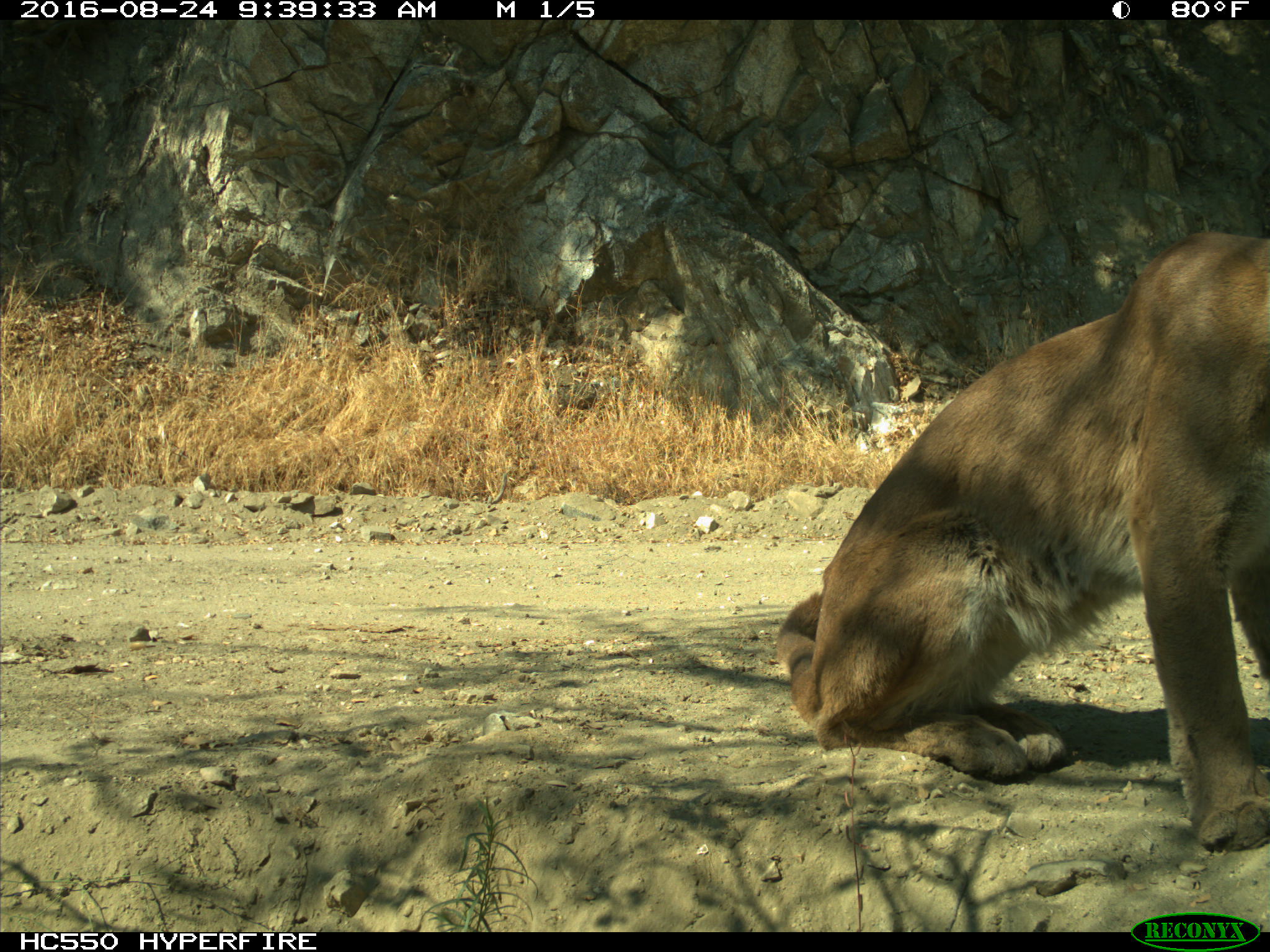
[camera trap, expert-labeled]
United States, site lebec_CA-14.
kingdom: Animalia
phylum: Chordata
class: Mammalia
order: Carnivora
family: Felidae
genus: Puma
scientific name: Puma concolor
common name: mountain lion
Puma concolor (mountain lion).